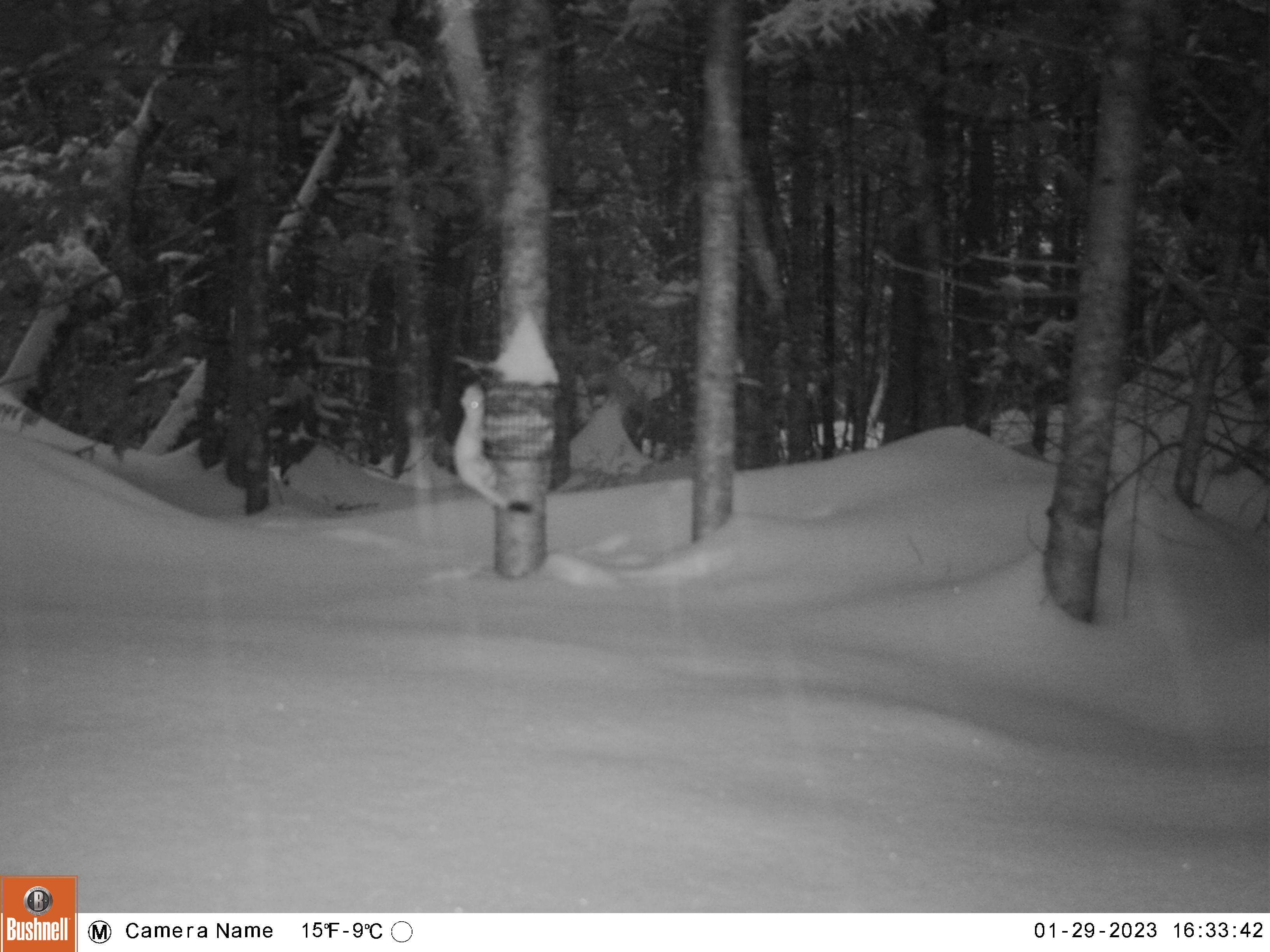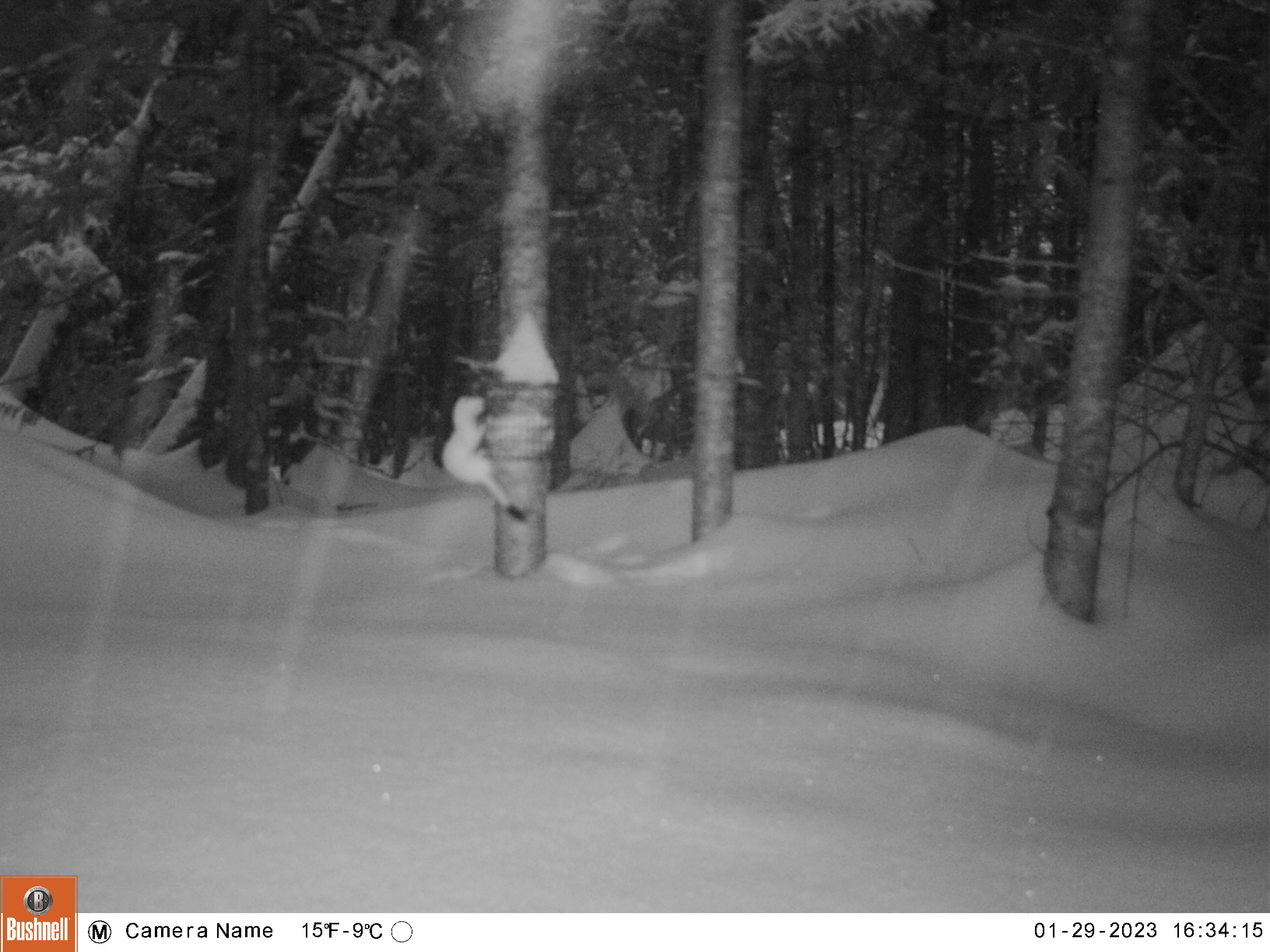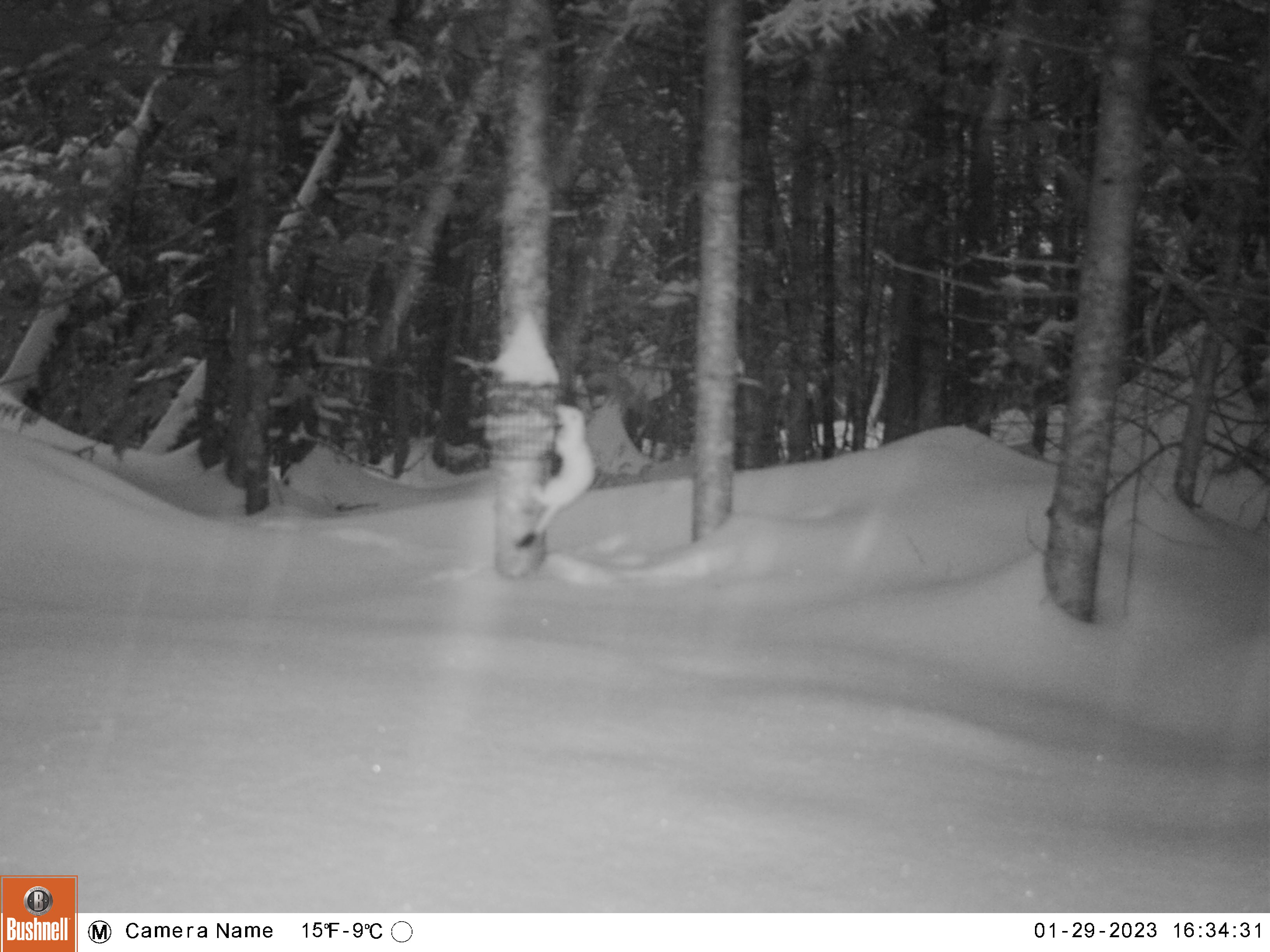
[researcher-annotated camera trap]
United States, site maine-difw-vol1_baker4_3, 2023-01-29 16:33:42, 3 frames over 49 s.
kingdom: Animalia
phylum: Chordata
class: Mammalia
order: Carnivora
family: Mustelidae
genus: Mustela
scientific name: Mustela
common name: weasel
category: weasel sp.